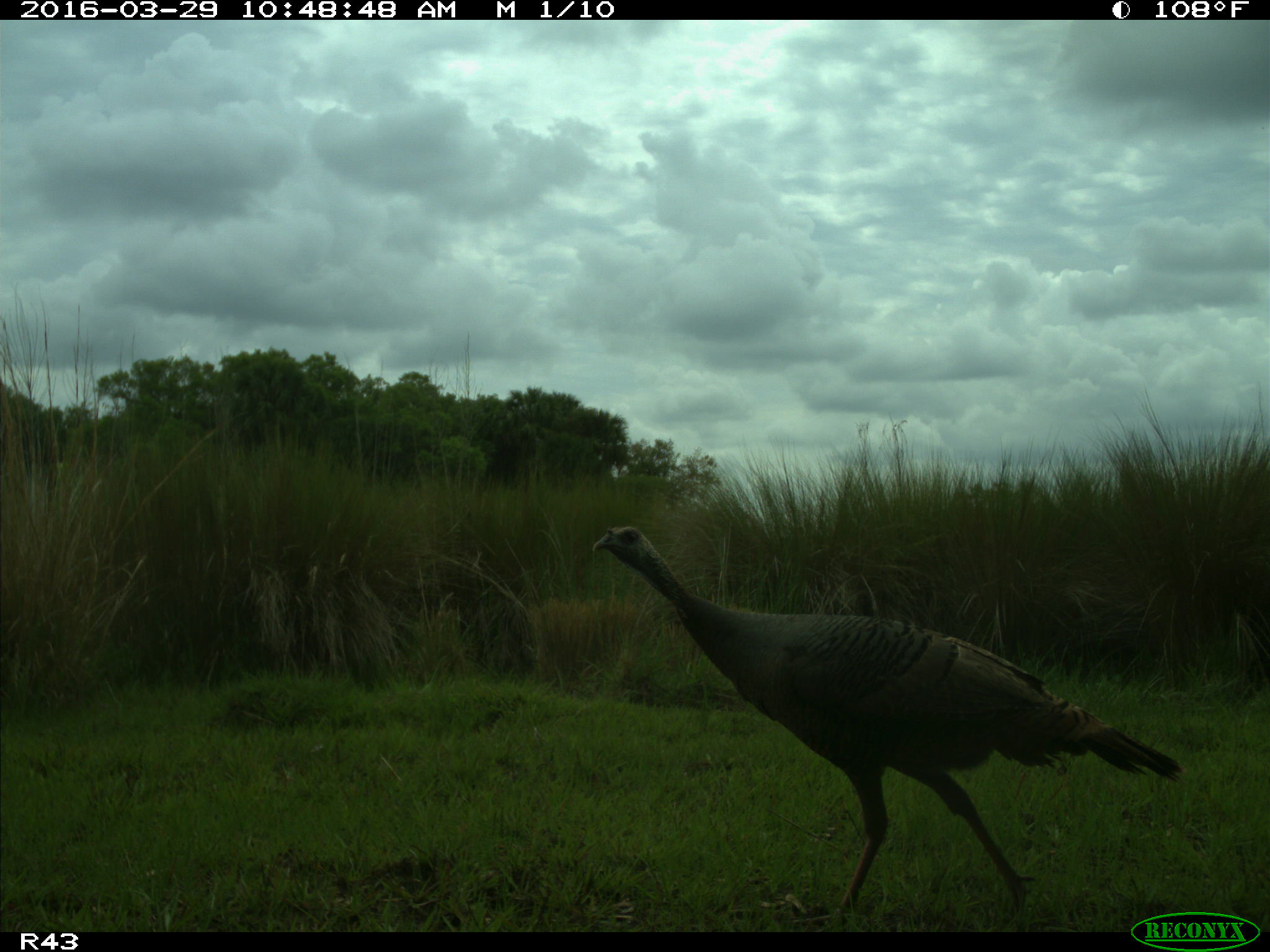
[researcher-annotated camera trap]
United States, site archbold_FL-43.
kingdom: Animalia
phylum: Chordata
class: Aves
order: Galliformes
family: Phasianidae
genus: Meleagris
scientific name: Meleagris gallopavo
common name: wild turkey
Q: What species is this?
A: Meleagris gallopavo (wild turkey).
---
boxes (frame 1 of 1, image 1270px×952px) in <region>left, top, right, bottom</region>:
animal: <region>593, 527, 1181, 934</region>